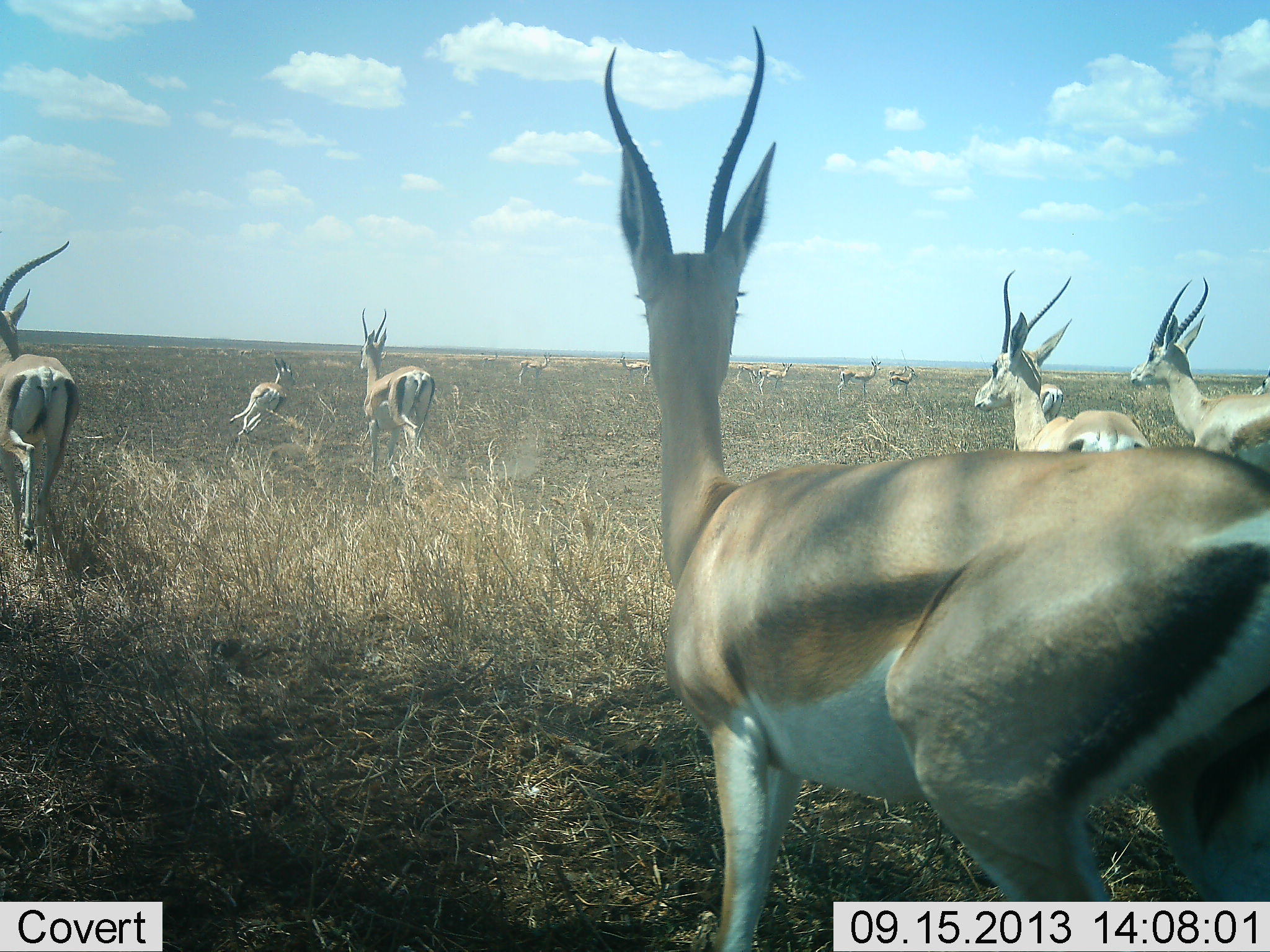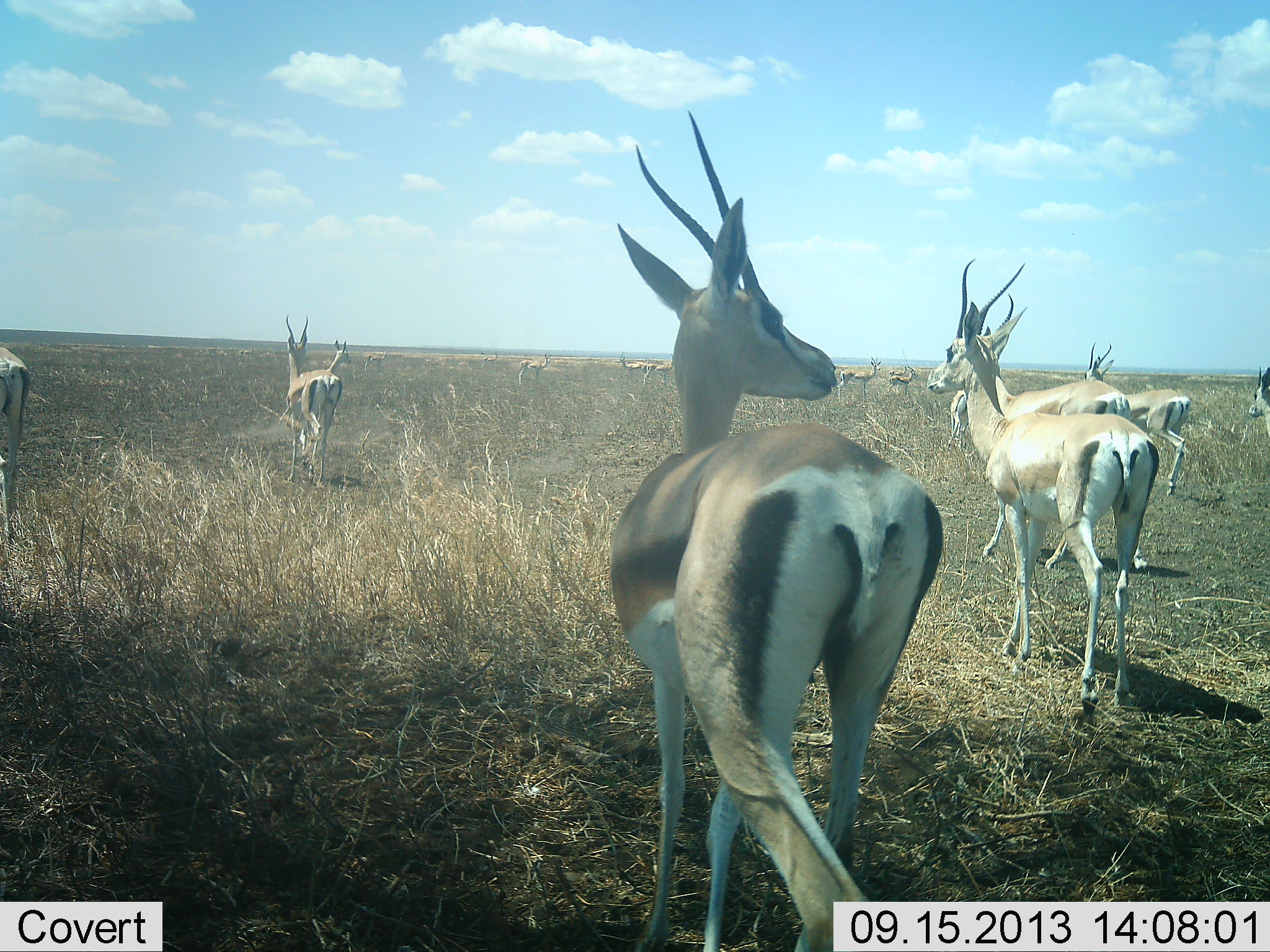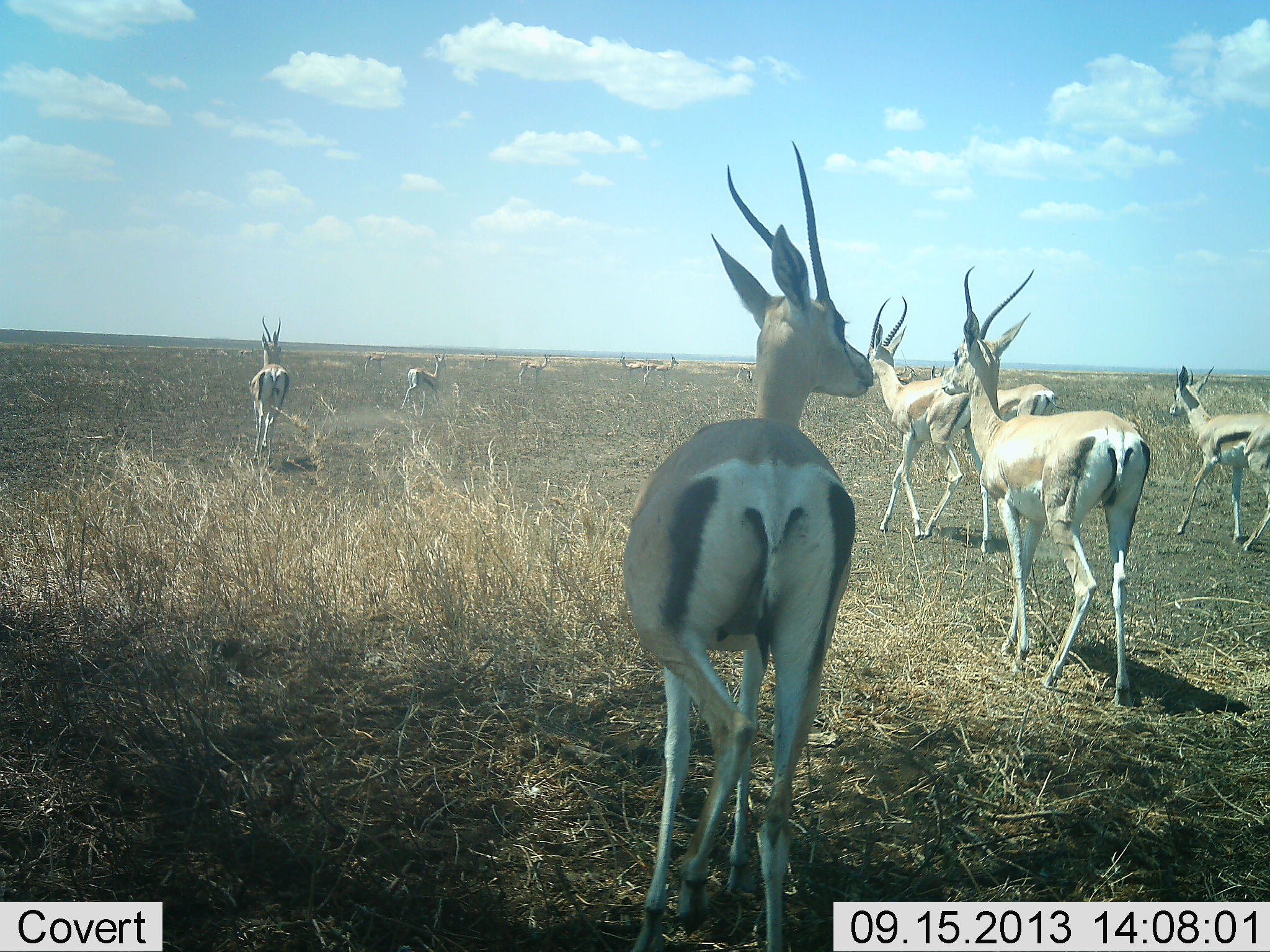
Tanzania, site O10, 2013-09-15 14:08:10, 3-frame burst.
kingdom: Animalia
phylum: Chordata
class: Mammalia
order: Artiodactyla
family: Bovidae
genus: Eudorcas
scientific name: Eudorcas thomsonii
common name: thomson's gazelle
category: gazellethomsons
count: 11-50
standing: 30%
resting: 0%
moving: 100%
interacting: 10%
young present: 0%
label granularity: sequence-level